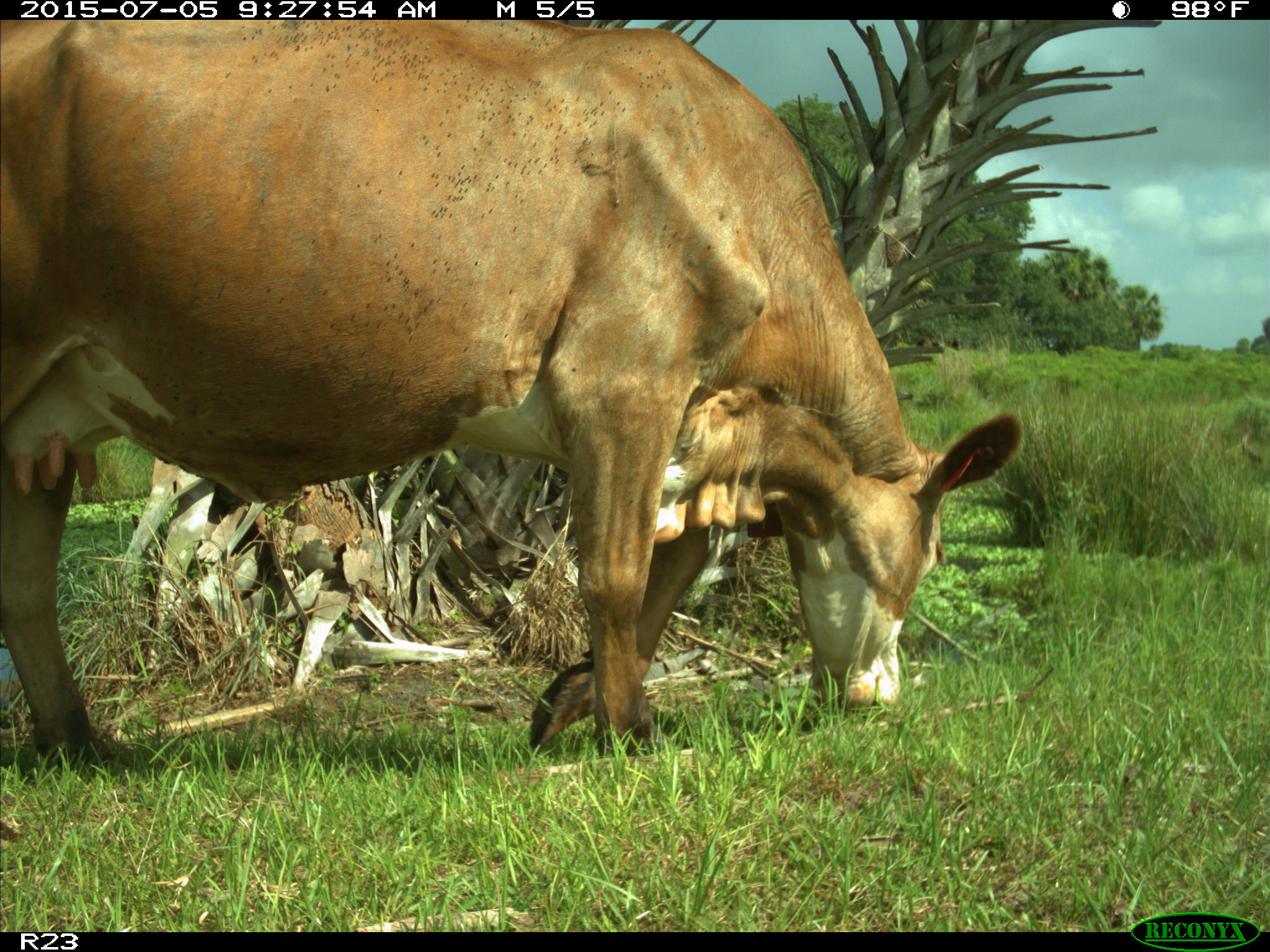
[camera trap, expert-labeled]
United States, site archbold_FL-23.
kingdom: Animalia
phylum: Chordata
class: Mammalia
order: Artiodactyla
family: Bovidae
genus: Bos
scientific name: Bos taurus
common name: domestic cow